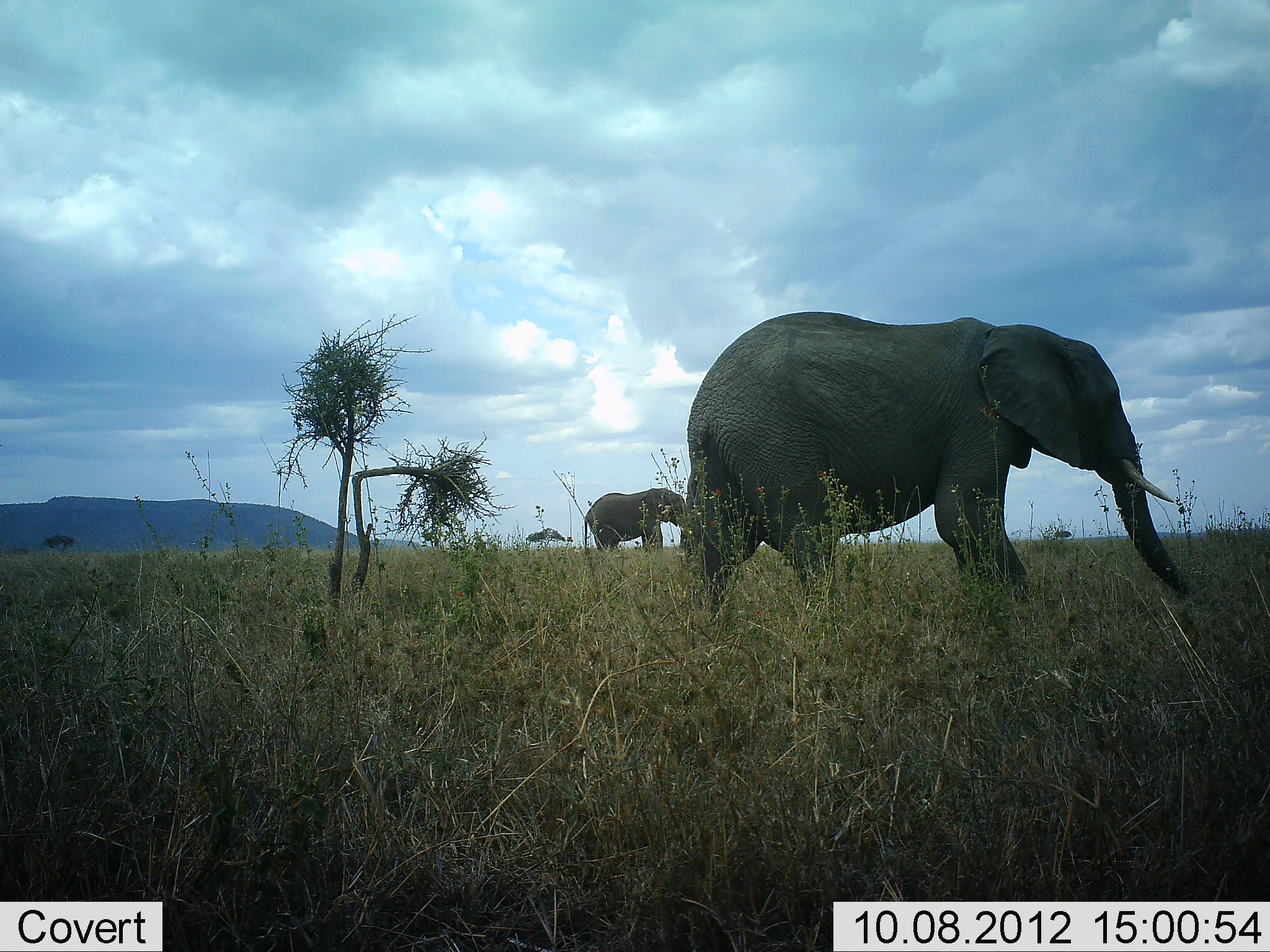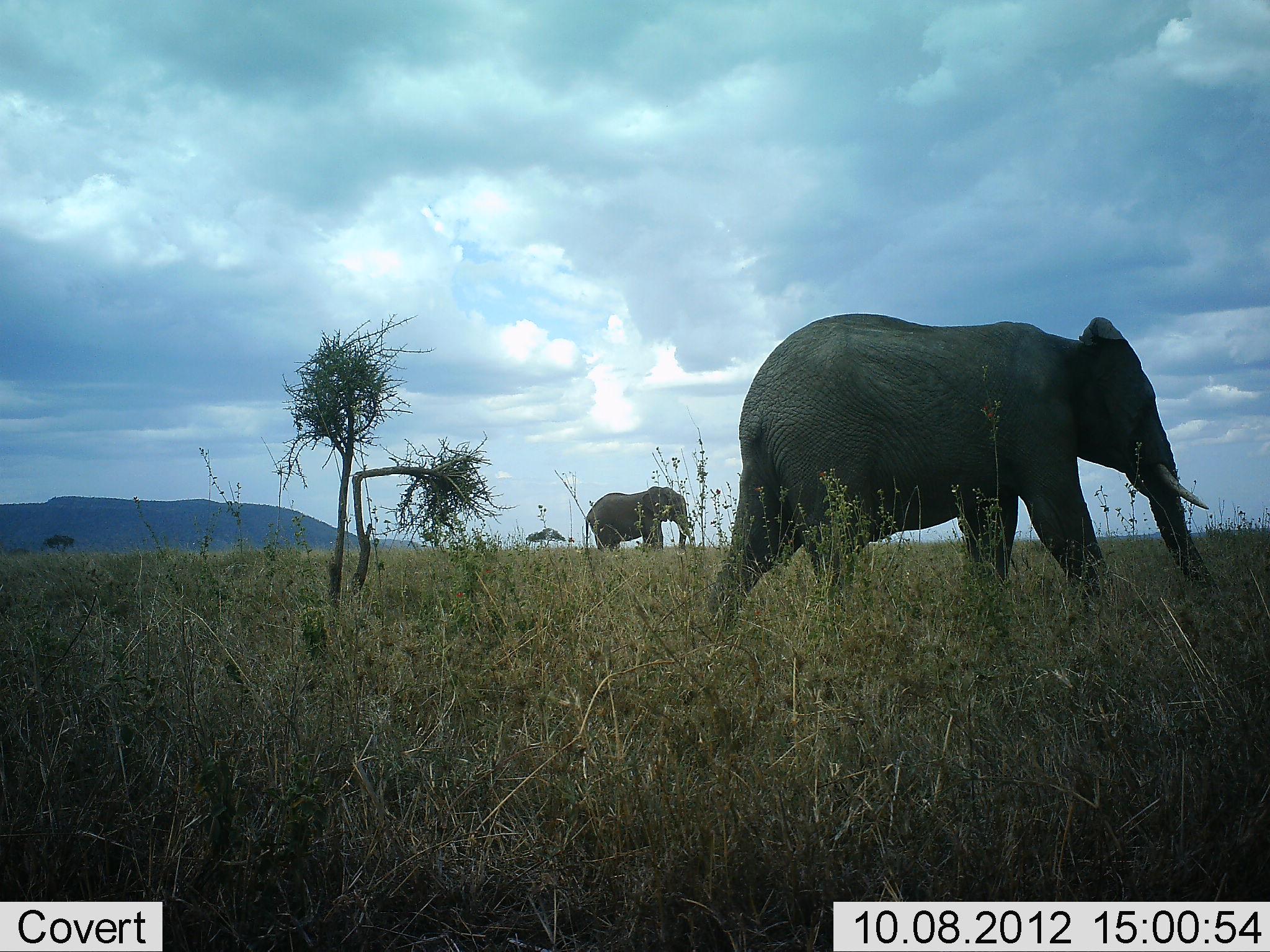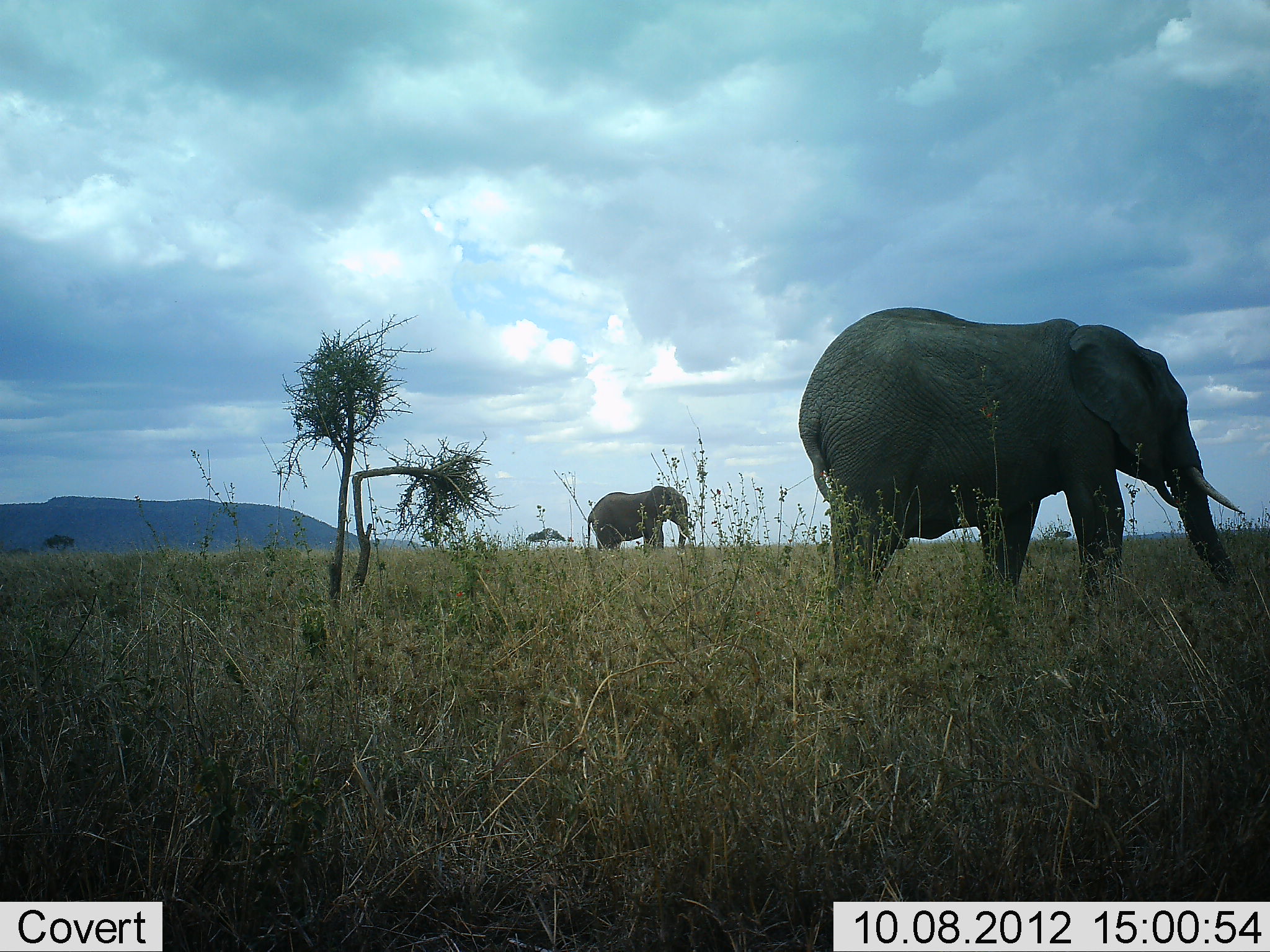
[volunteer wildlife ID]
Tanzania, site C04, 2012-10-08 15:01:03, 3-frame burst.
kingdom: Animalia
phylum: Chordata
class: Mammalia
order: Proboscidea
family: Elephantidae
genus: Loxodonta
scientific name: Loxodonta africana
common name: african bush elephant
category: elephant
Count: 2.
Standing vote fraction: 20%.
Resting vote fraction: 0%.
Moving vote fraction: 90%.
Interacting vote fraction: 0%.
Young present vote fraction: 0%.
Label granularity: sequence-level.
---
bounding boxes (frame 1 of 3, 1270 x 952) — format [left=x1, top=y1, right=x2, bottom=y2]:
animal: [left=682, top=310, right=1220, bottom=617]; [left=584, top=488, right=693, bottom=561]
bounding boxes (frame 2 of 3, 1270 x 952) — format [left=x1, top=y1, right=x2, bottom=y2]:
animal: [left=707, top=313, right=1224, bottom=641]; [left=583, top=487, right=692, bottom=558]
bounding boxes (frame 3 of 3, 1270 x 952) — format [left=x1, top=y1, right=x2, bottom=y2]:
animal: [left=798, top=307, right=1242, bottom=626]; [left=587, top=485, right=689, bottom=554]